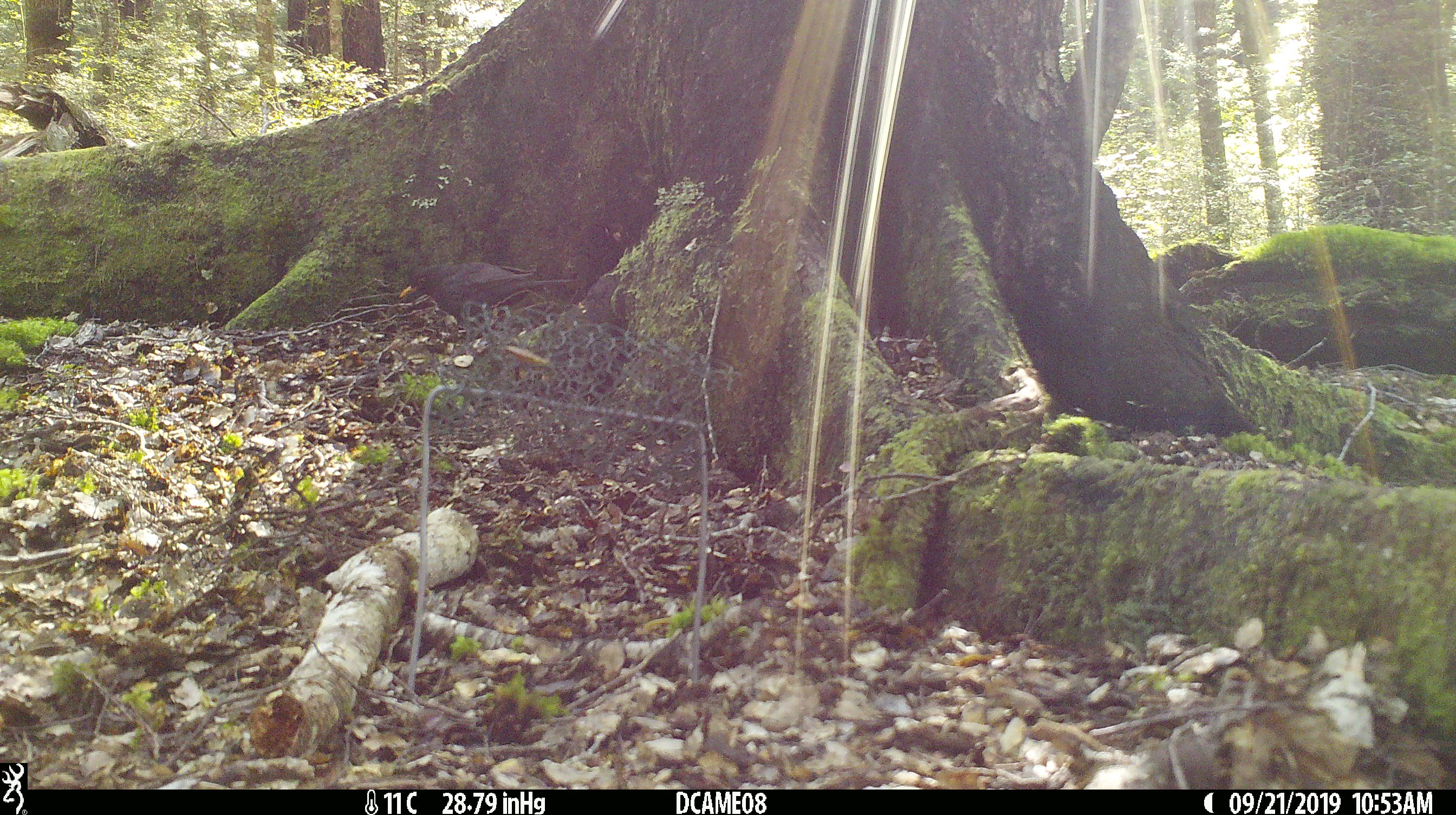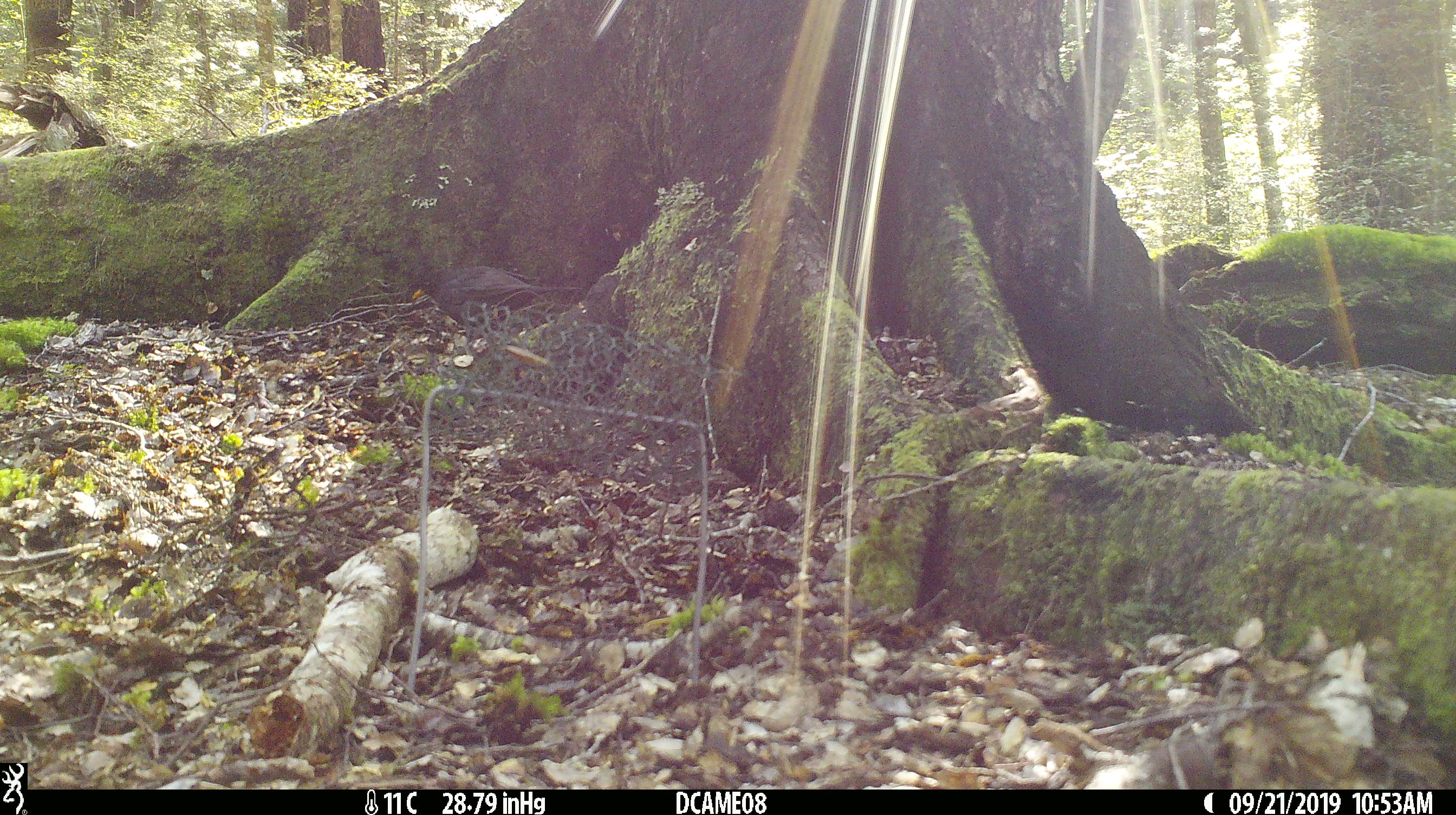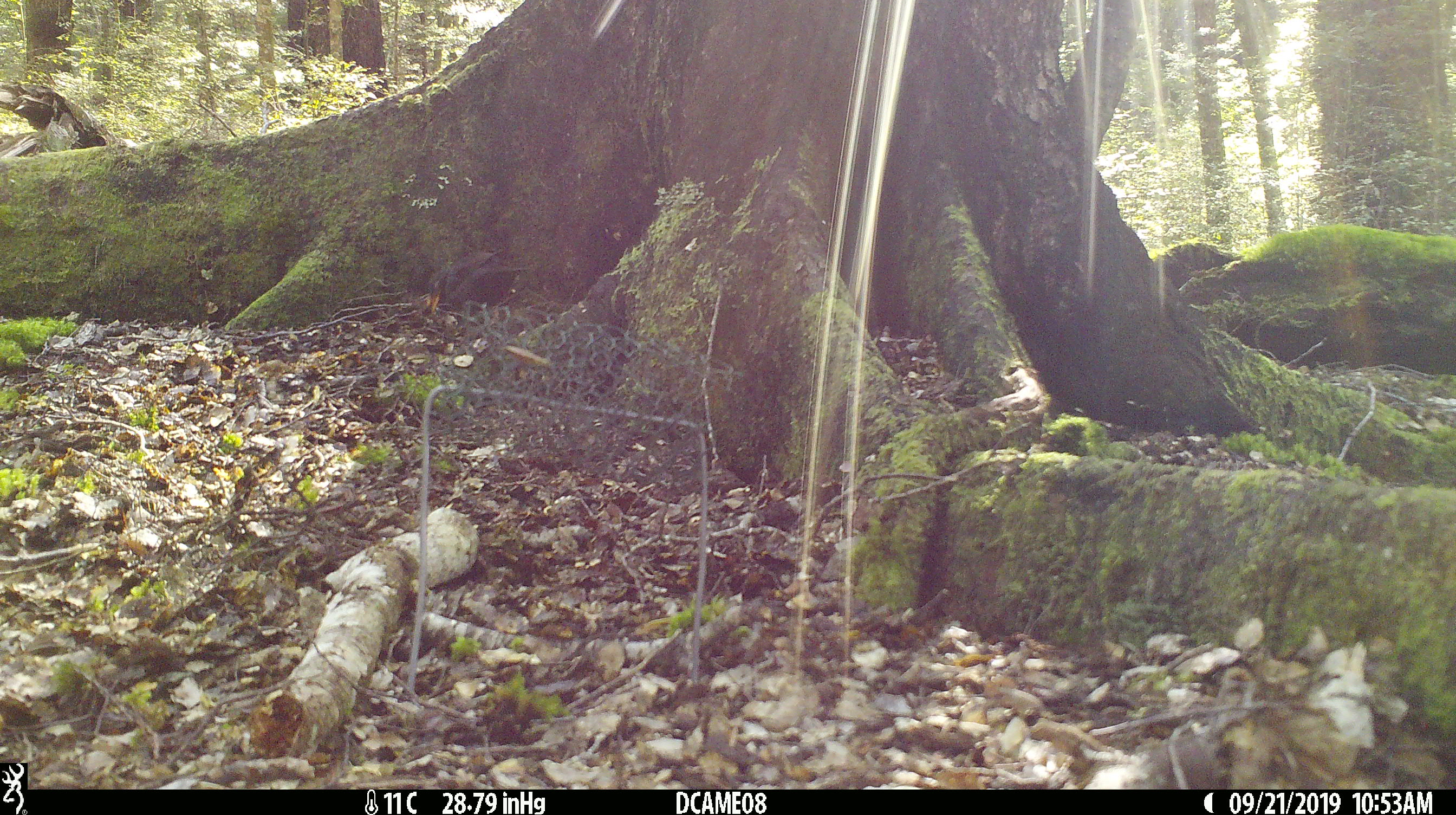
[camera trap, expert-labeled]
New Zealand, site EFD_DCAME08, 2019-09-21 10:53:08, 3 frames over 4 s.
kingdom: Animalia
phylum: Chordata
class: Aves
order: Passeriformes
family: Turdidae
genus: Turdus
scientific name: Turdus merula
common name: eurasian blackbird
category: blackbird